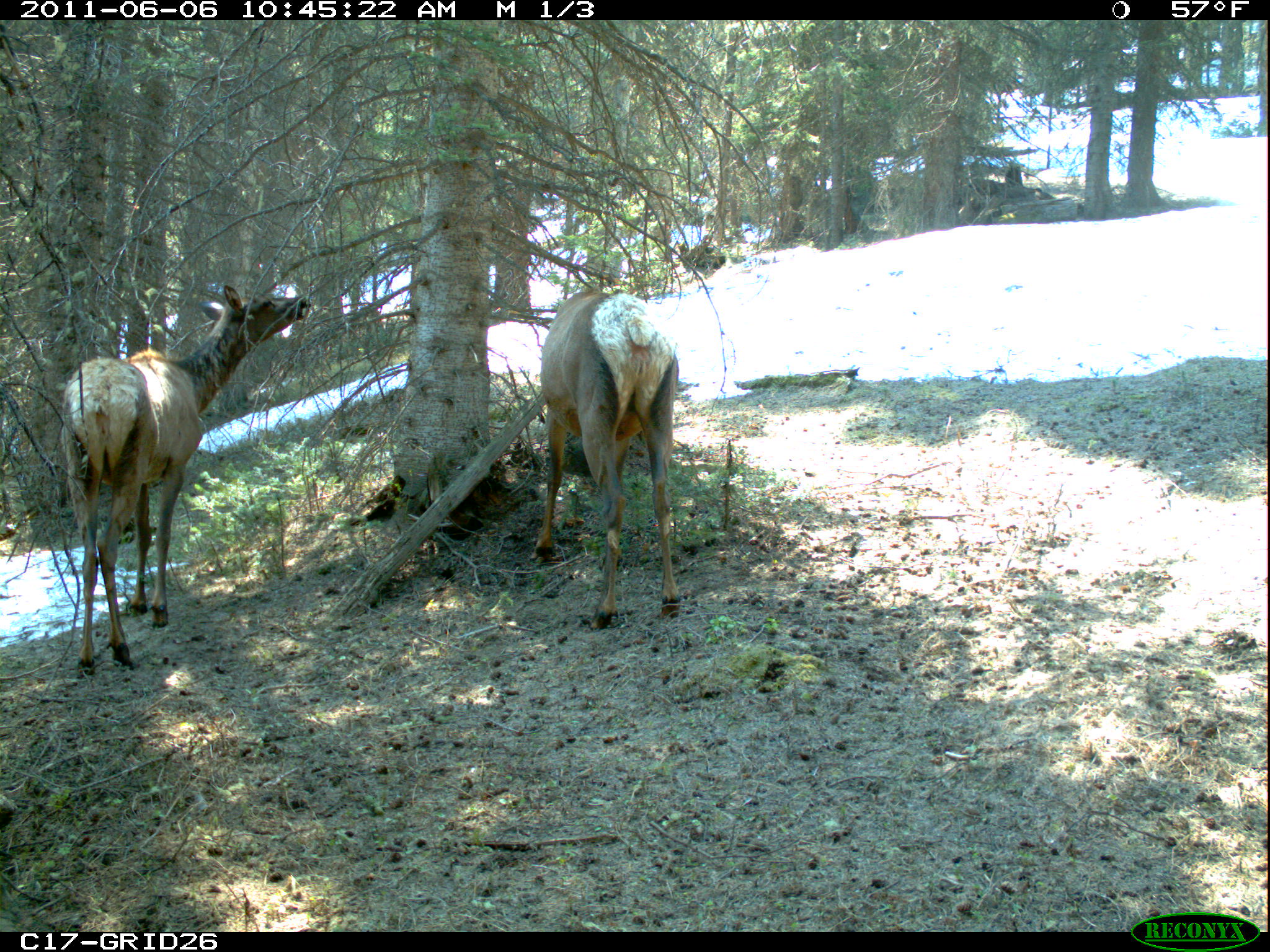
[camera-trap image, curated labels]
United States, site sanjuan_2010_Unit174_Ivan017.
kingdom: Animalia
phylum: Chordata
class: Mammalia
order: Artiodactyla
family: Cervidae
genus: Cervus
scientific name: Cervus elaphus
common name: red deer